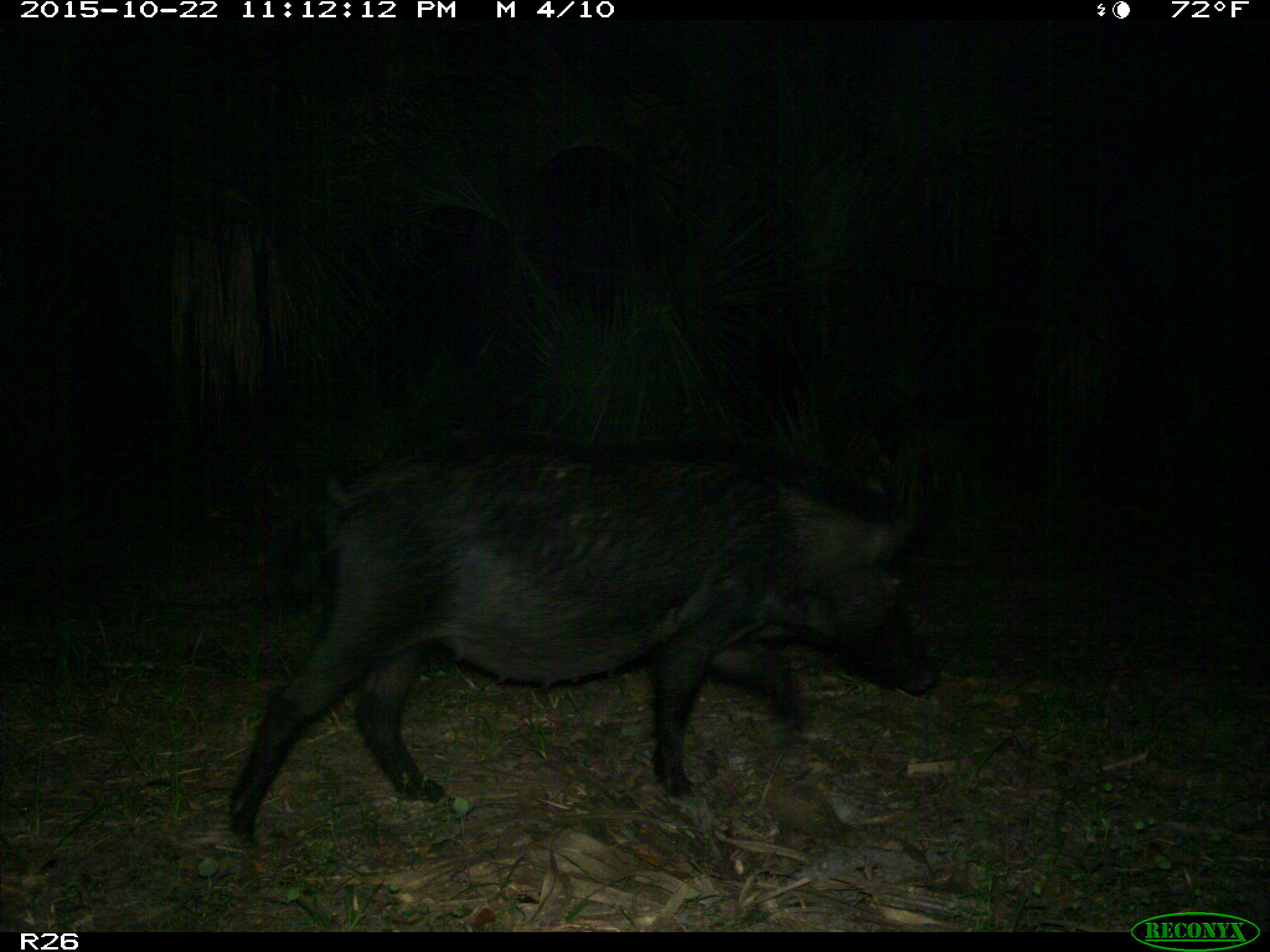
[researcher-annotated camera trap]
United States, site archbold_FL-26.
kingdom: Animalia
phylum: Chordata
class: Mammalia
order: Artiodactyla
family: Suidae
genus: Sus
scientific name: Sus scrofa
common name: wild boar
Sus scrofa (wild boar).